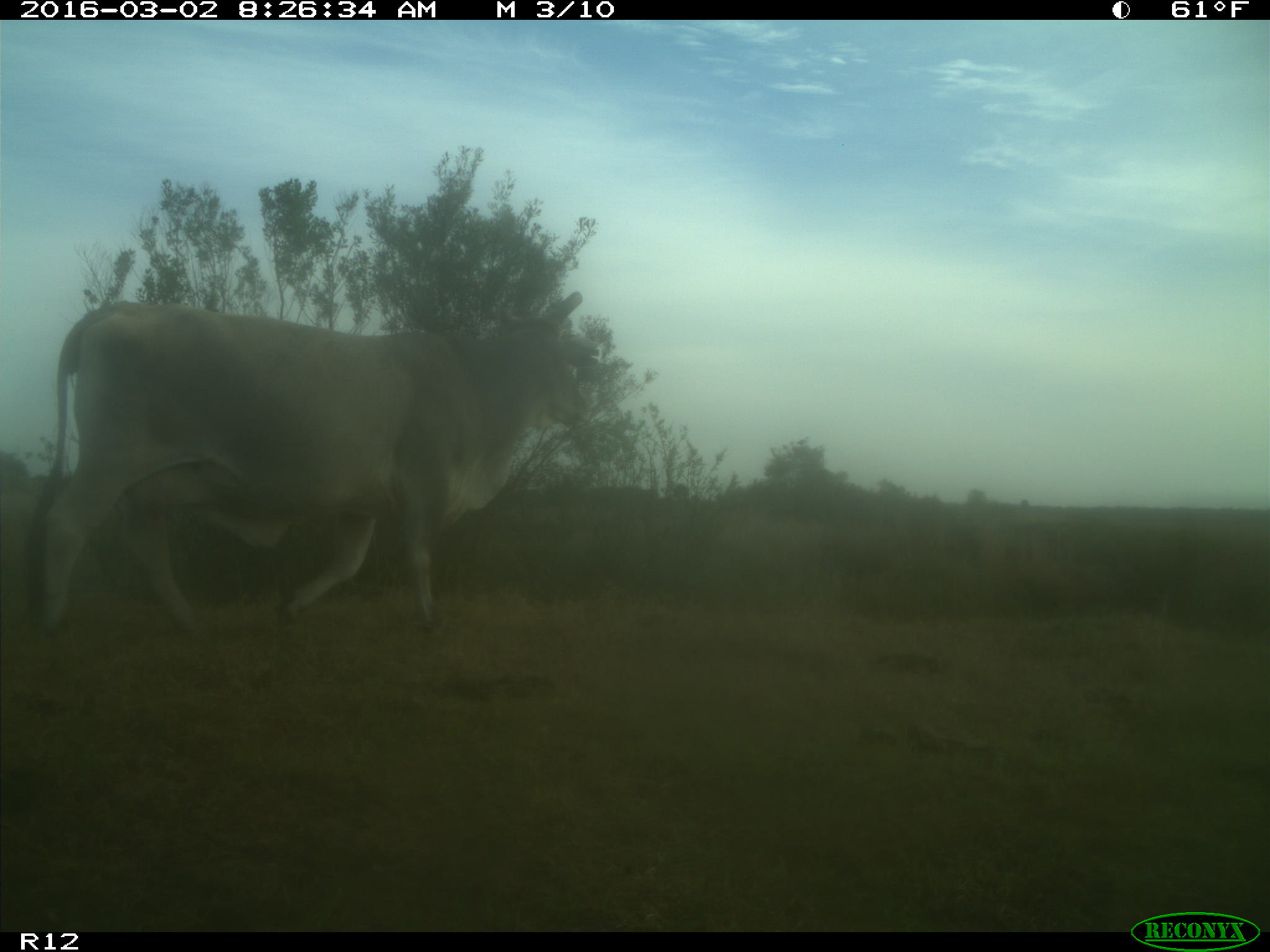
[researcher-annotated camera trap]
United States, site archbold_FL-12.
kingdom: Animalia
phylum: Chordata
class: Mammalia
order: Artiodactyla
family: Bovidae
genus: Bos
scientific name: Bos taurus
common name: domestic cow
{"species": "Bos taurus (domestic cow)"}